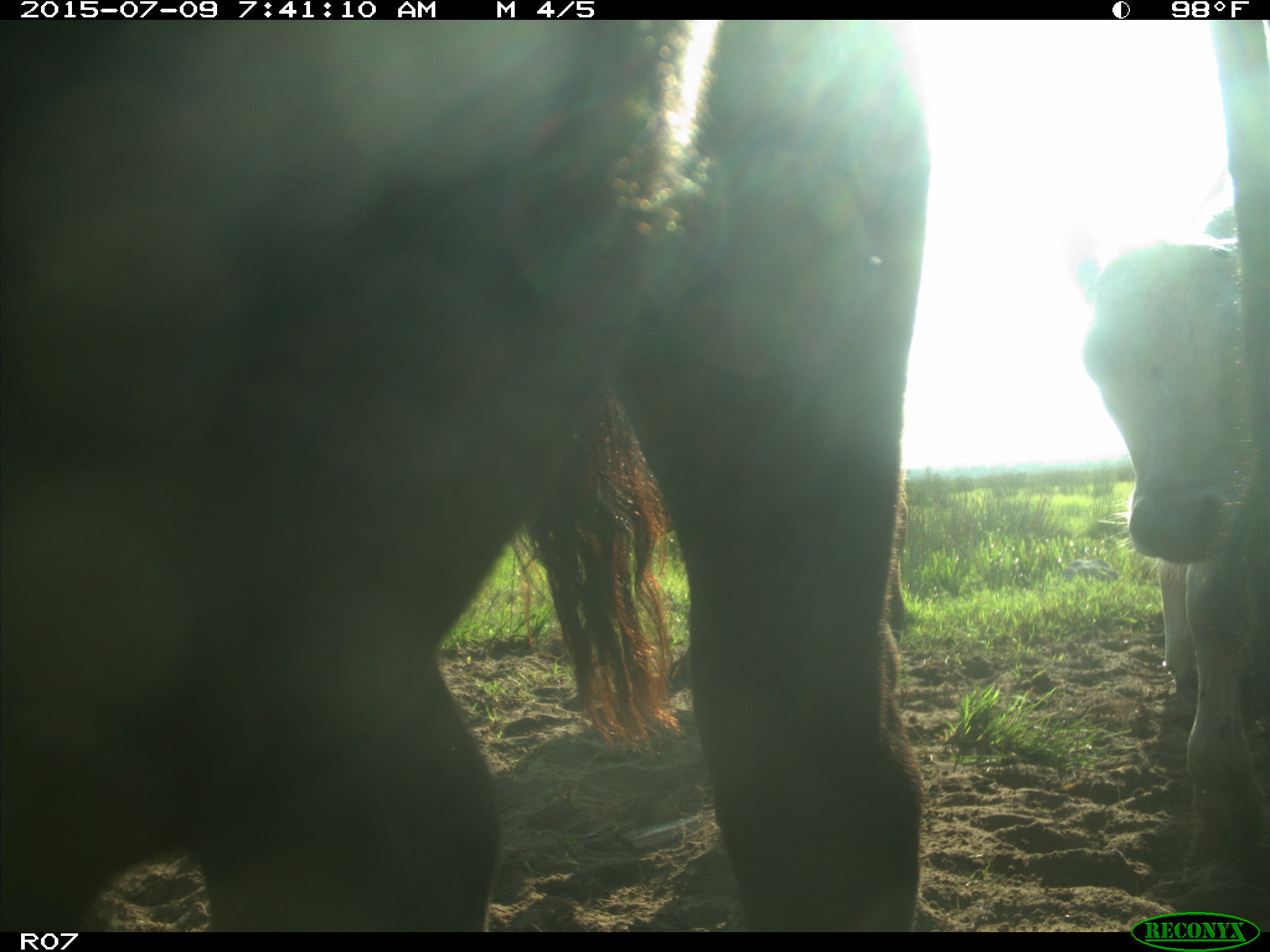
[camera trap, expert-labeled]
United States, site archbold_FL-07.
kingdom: Animalia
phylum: Chordata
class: Mammalia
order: Artiodactyla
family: Bovidae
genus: Bos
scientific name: Bos taurus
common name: domestic cow